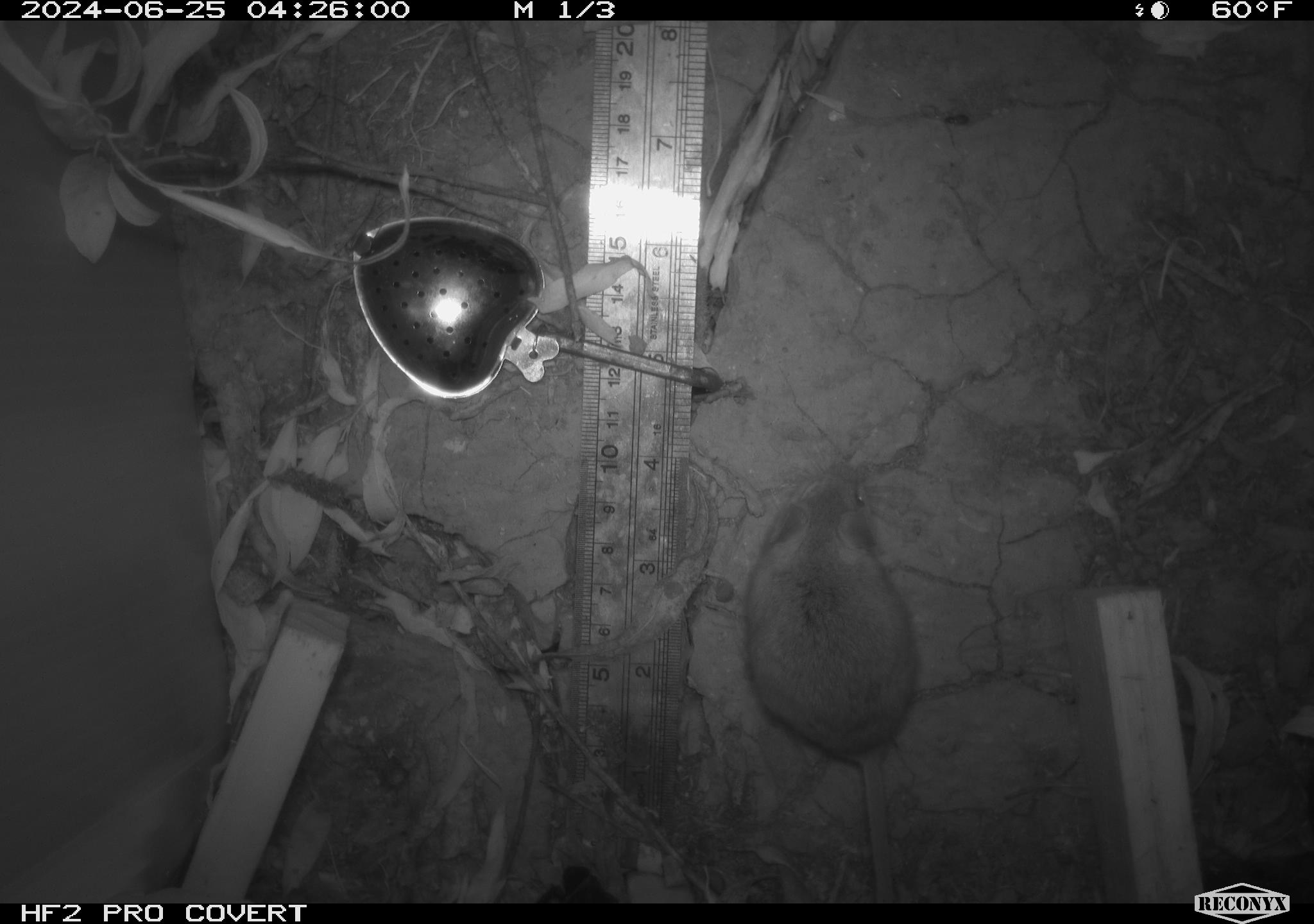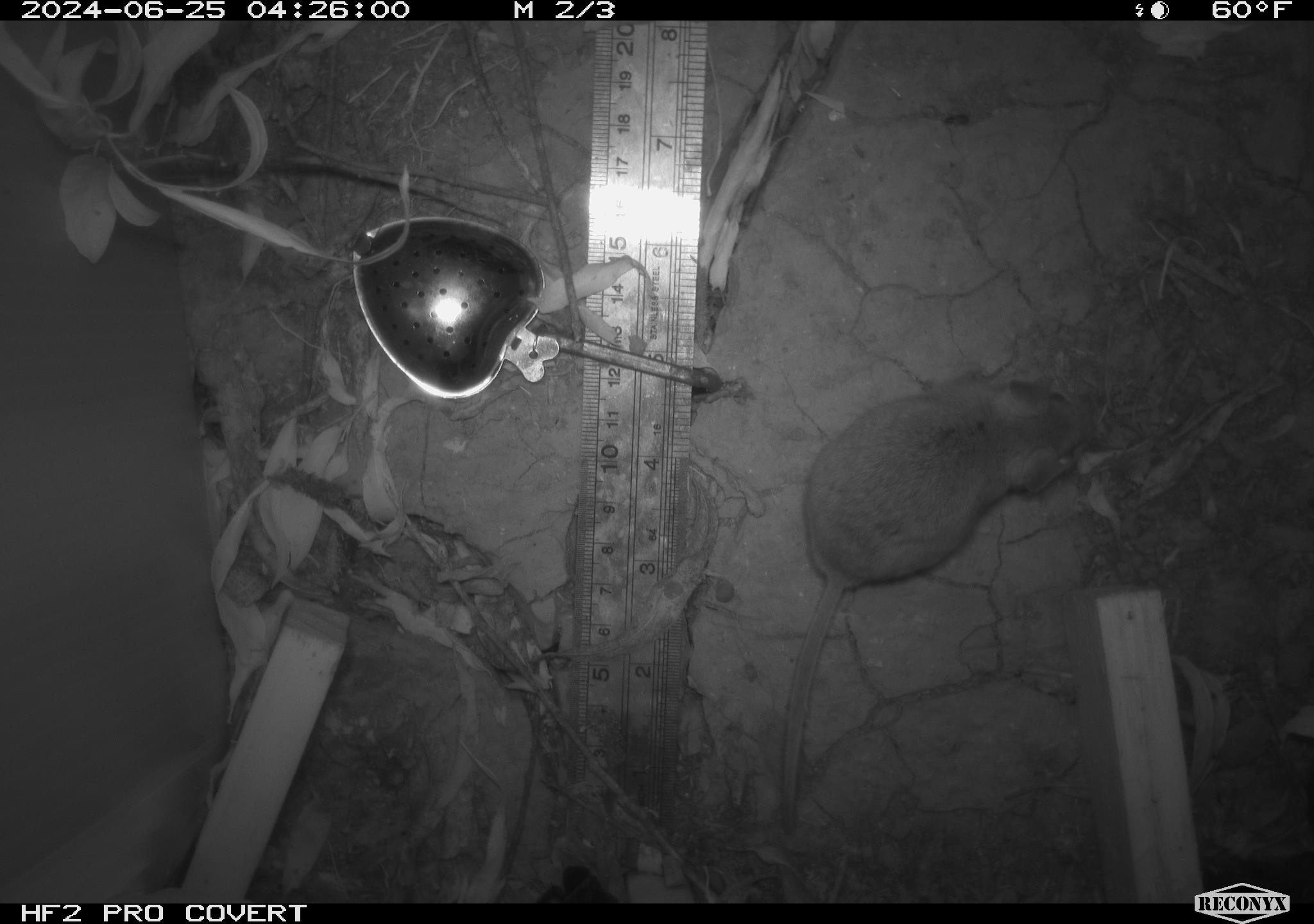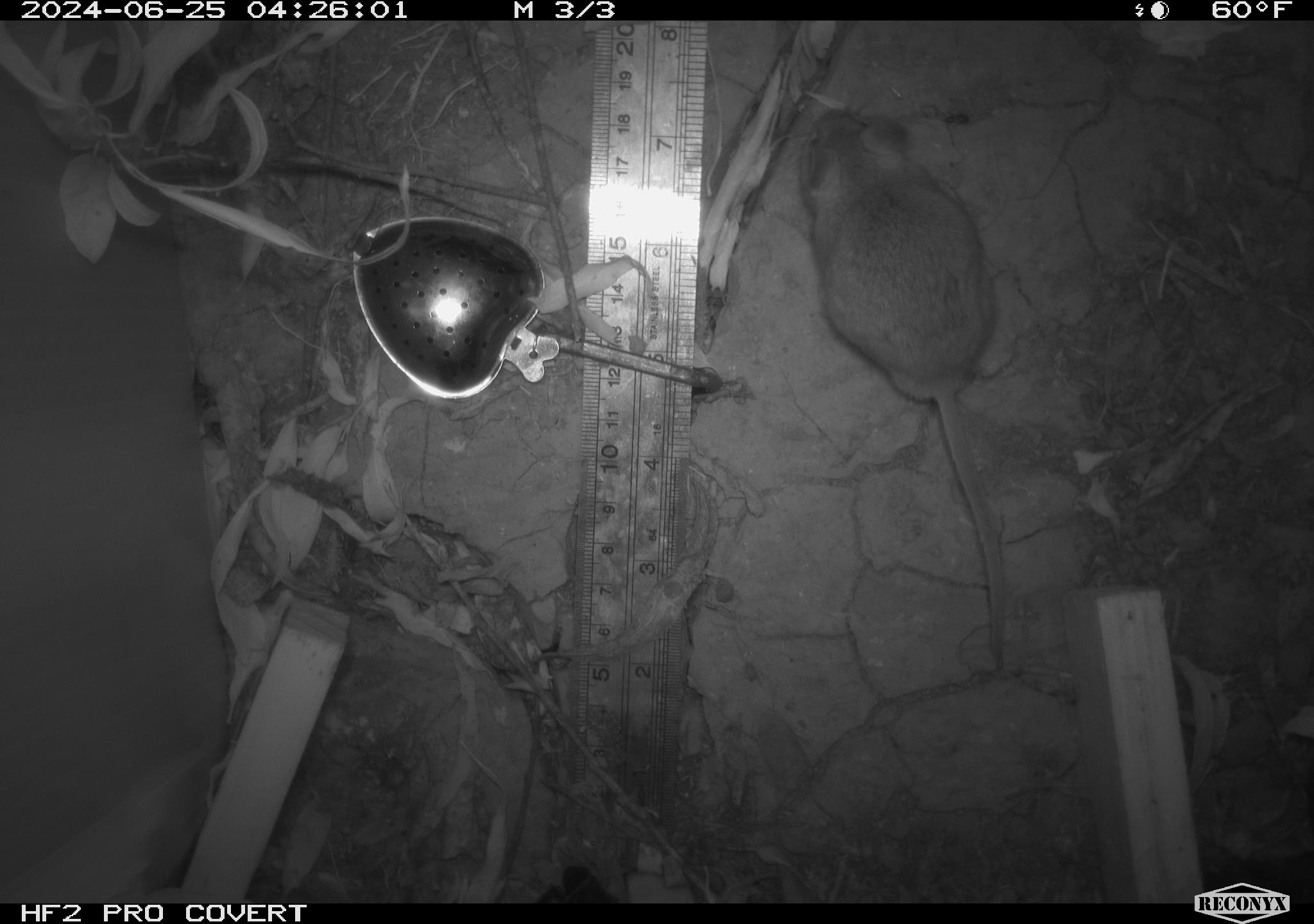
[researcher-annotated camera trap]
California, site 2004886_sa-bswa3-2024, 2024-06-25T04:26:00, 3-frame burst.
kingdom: Animalia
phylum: Chordata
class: Mammalia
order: Rodentia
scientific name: Rodentia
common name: mouse species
Mouse species (Rodentia).